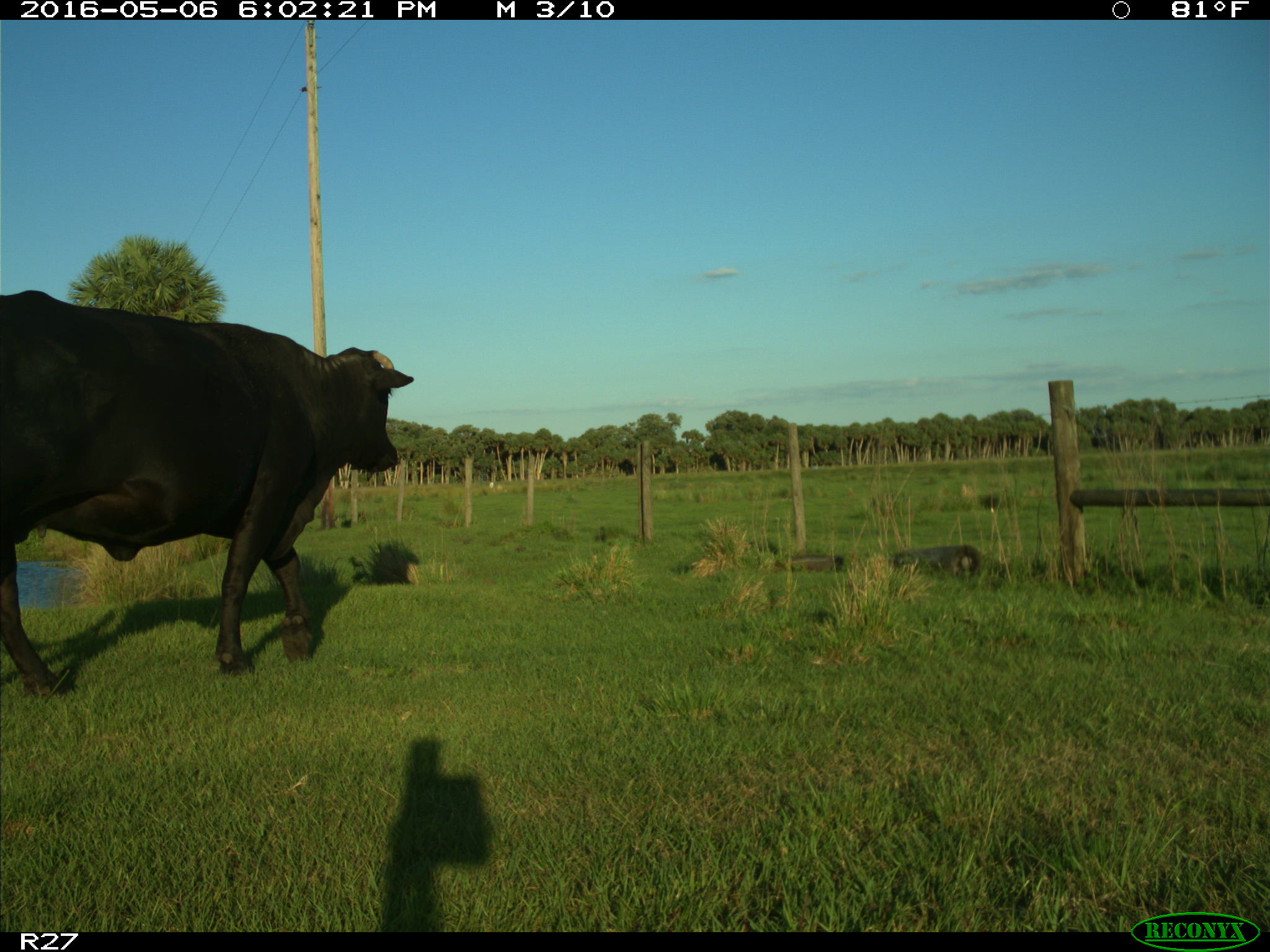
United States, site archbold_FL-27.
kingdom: Animalia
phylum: Chordata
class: Mammalia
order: Artiodactyla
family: Bovidae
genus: Bos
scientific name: Bos taurus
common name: domestic cow